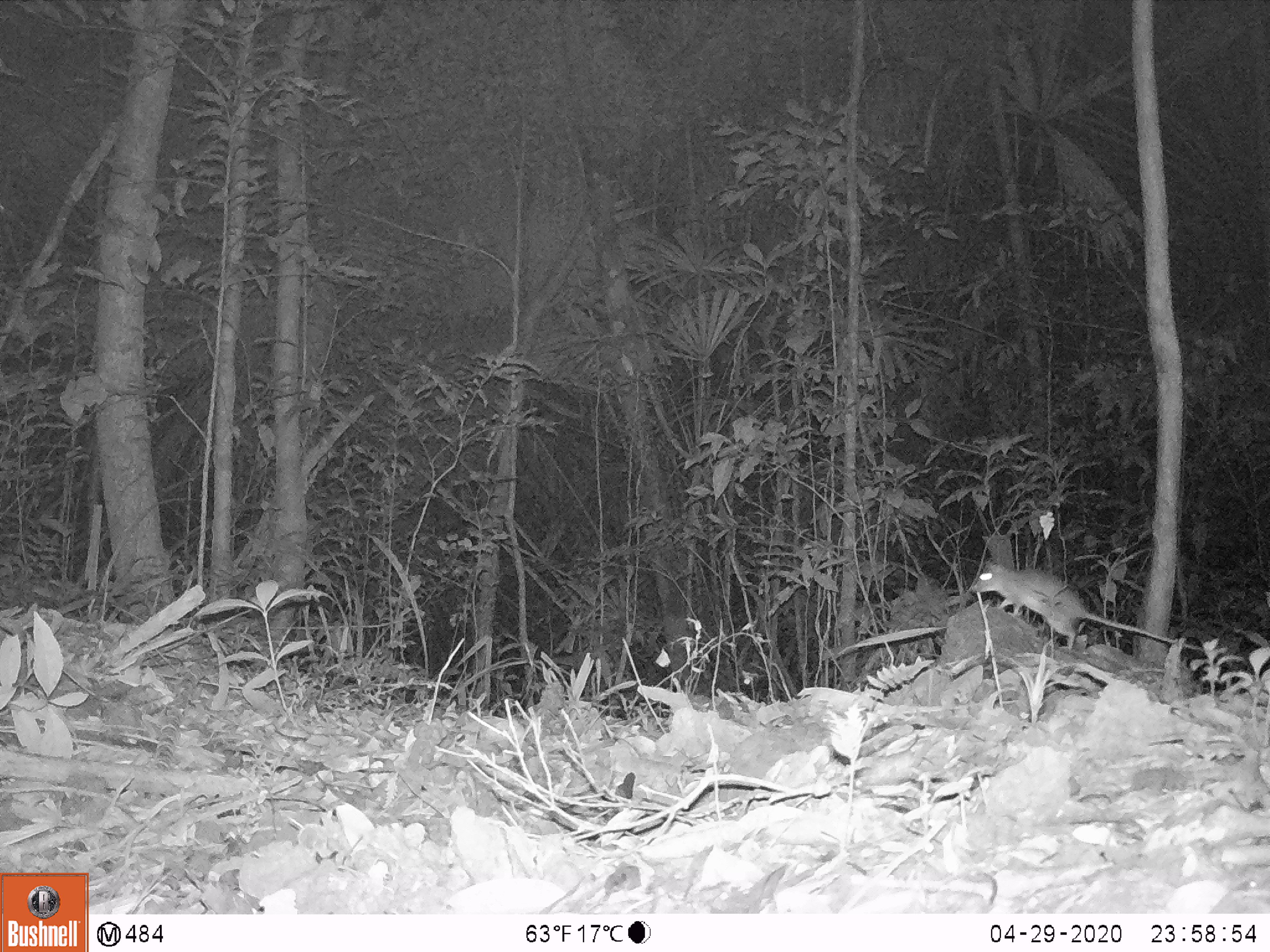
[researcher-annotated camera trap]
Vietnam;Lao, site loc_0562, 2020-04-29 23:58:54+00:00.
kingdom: Animalia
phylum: Chordata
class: Mammalia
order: Rodentia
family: Muridae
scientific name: Muridae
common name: old-world mice and rats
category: unidentified murid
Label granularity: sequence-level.